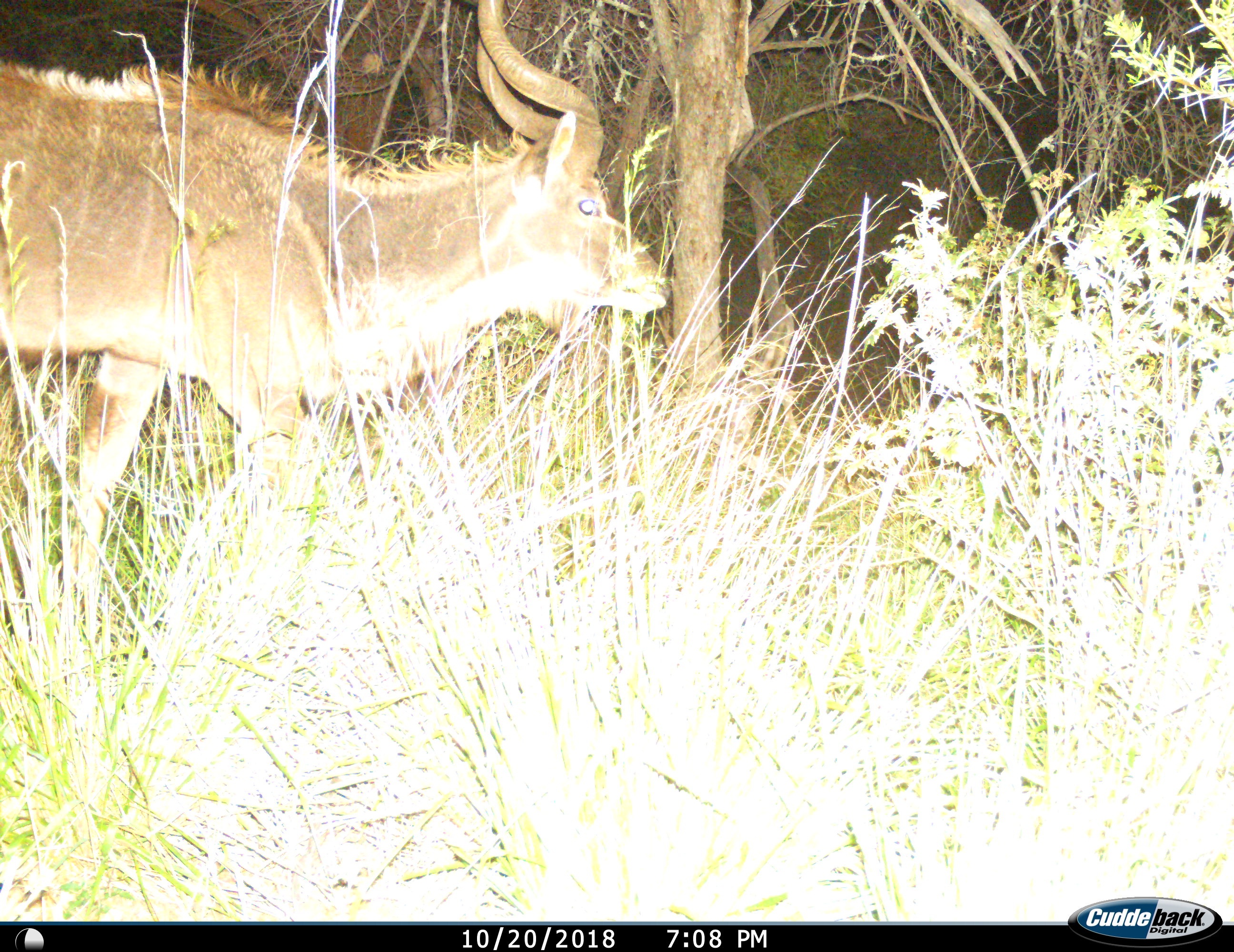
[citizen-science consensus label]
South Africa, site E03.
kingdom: Animalia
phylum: Chordata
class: Mammalia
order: Artiodactyla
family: Bovidae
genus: Tragelaphus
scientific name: Tragelaphus strepsiceros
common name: greater kudu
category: kudu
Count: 1.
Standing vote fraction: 25%.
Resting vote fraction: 0%.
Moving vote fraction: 88%.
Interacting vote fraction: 0%.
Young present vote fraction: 0%.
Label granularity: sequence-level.